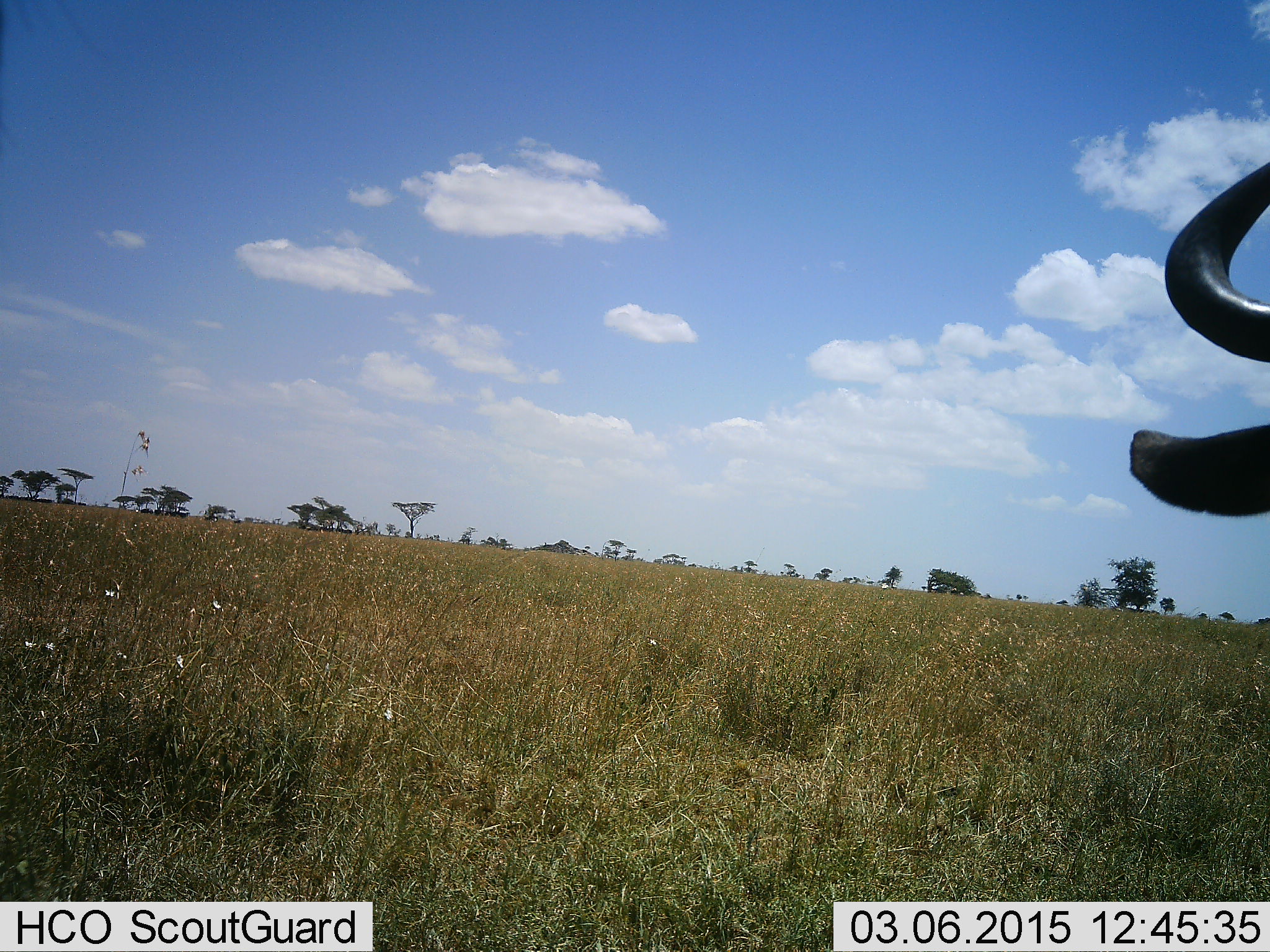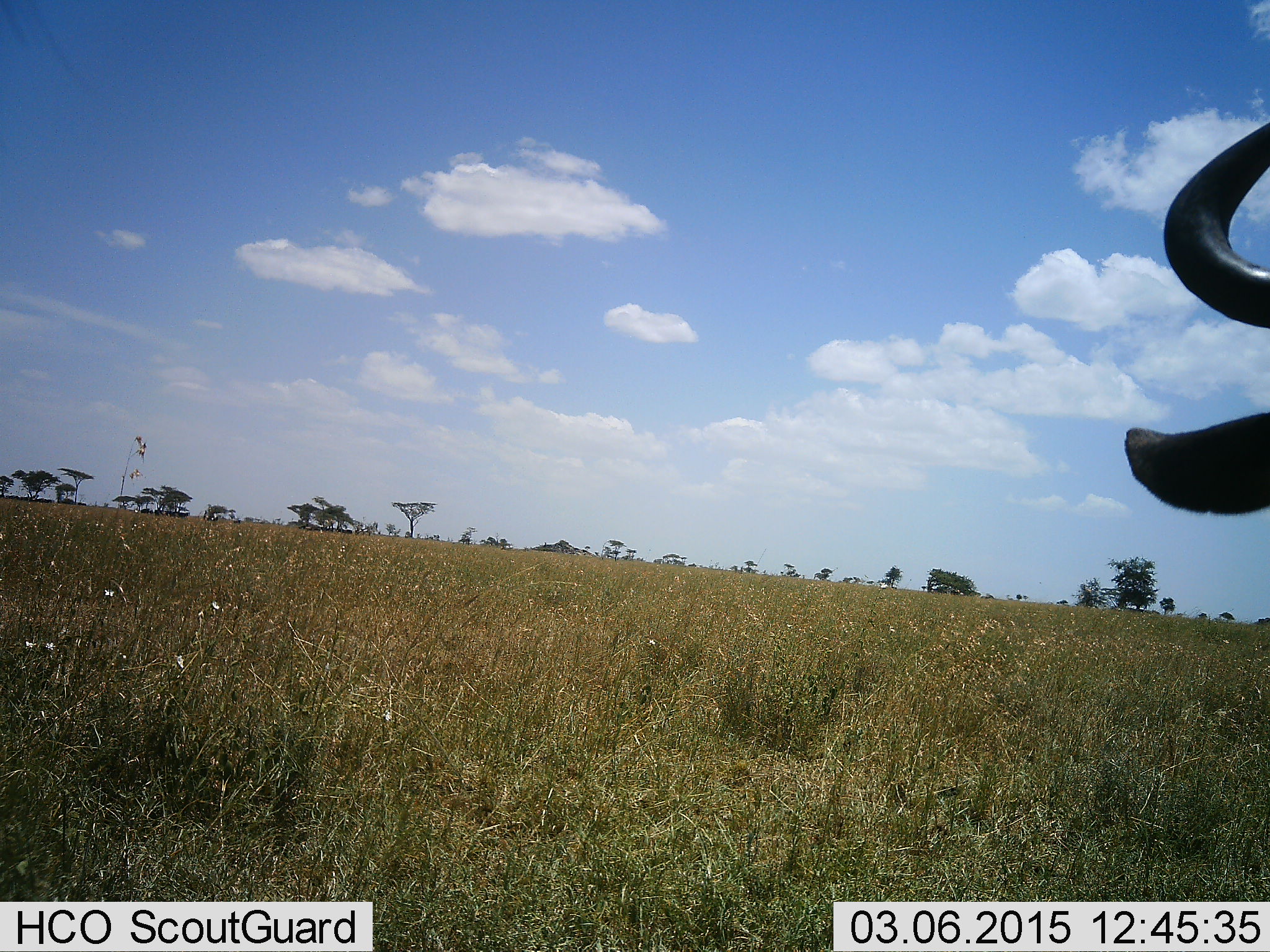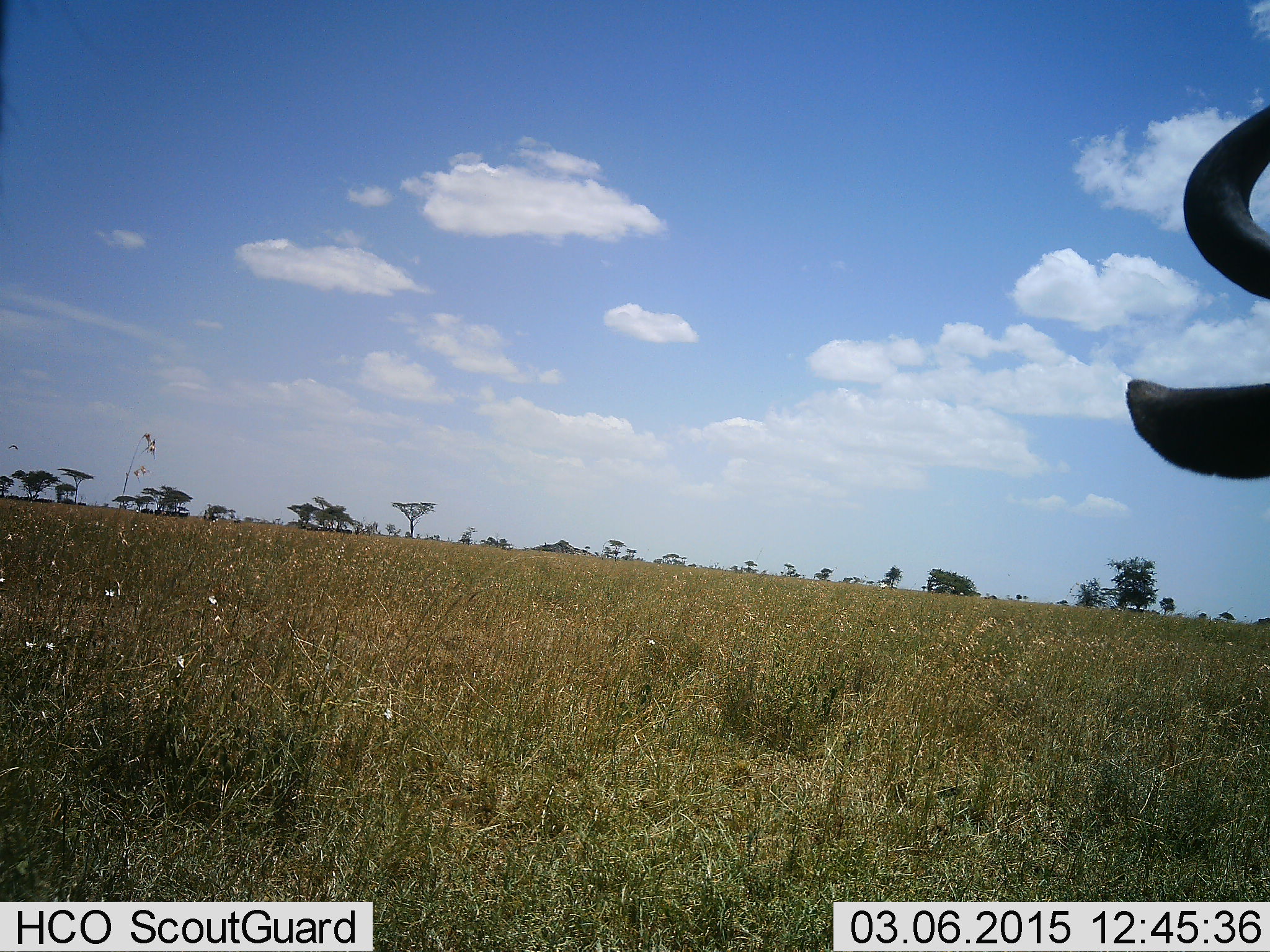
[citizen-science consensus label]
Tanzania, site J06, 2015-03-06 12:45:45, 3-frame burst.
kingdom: Animalia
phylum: Chordata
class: Mammalia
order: Artiodactyla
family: Bovidae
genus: Connochaetes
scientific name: Connochaetes taurinus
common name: blue wildebeest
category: wildebeest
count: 1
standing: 100%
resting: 0%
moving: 0%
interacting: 0%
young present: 0%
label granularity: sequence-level